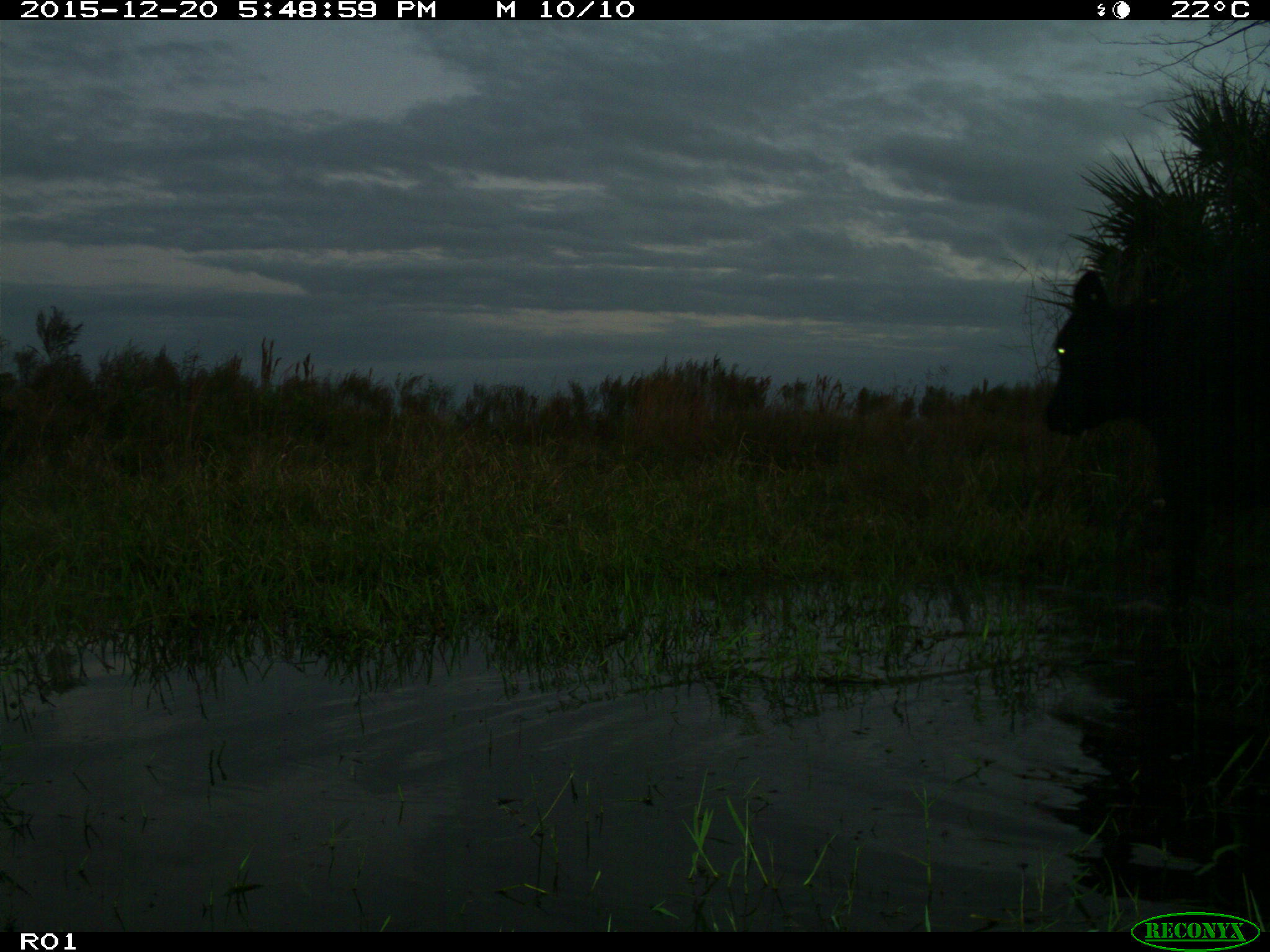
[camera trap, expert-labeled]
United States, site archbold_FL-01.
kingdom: Animalia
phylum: Chordata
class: Mammalia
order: Artiodactyla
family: Bovidae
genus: Bos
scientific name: Bos taurus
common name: domestic cow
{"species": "Bos taurus (domestic cow)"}